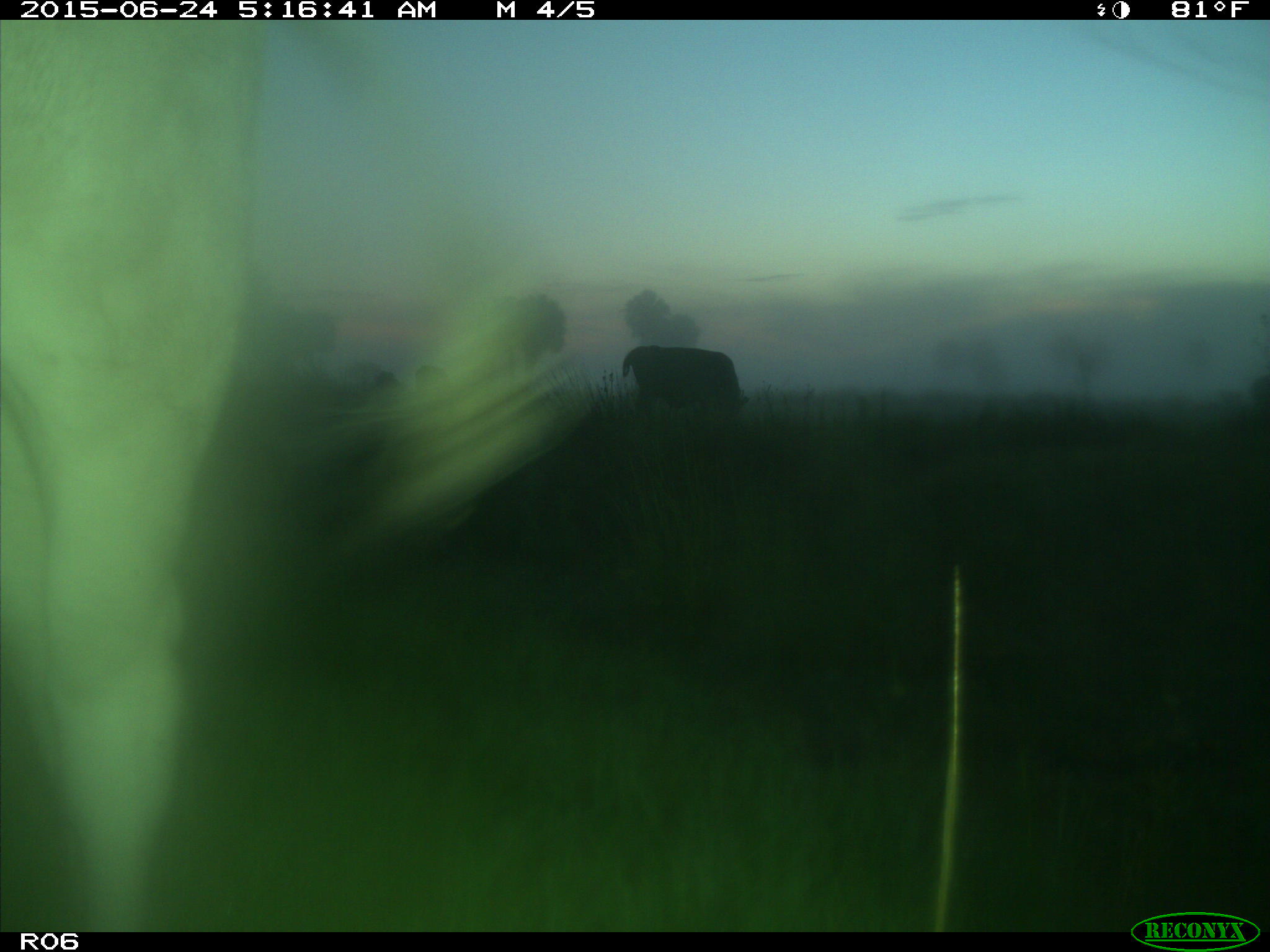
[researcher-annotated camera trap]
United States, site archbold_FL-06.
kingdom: Animalia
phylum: Chordata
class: Mammalia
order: Artiodactyla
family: Bovidae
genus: Bos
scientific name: Bos taurus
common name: domestic cow